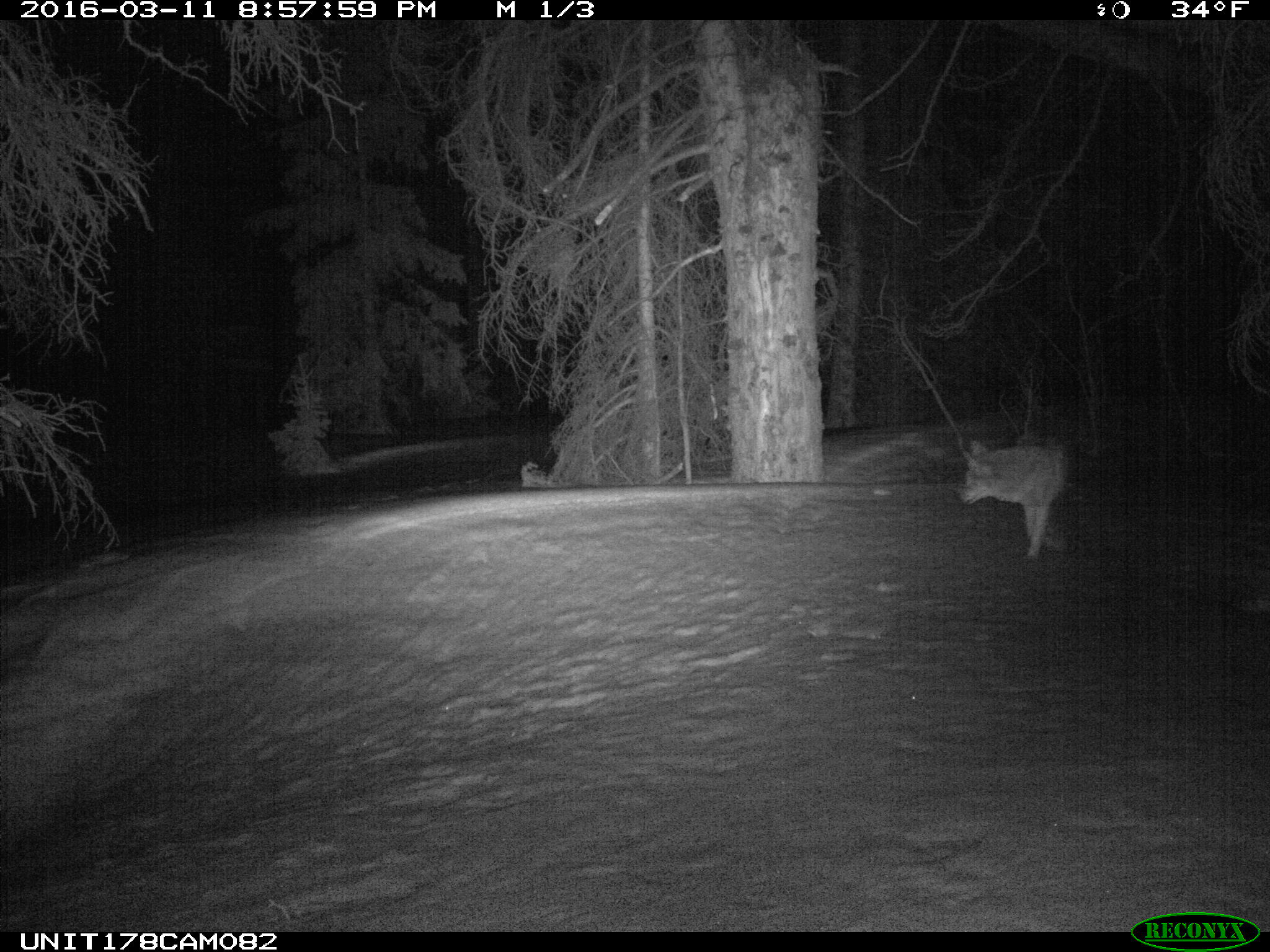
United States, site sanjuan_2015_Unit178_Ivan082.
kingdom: Animalia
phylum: Chordata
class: Mammalia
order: Carnivora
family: Canidae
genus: Canis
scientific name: Canis latrans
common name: coyote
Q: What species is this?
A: Canis latrans (coyote).